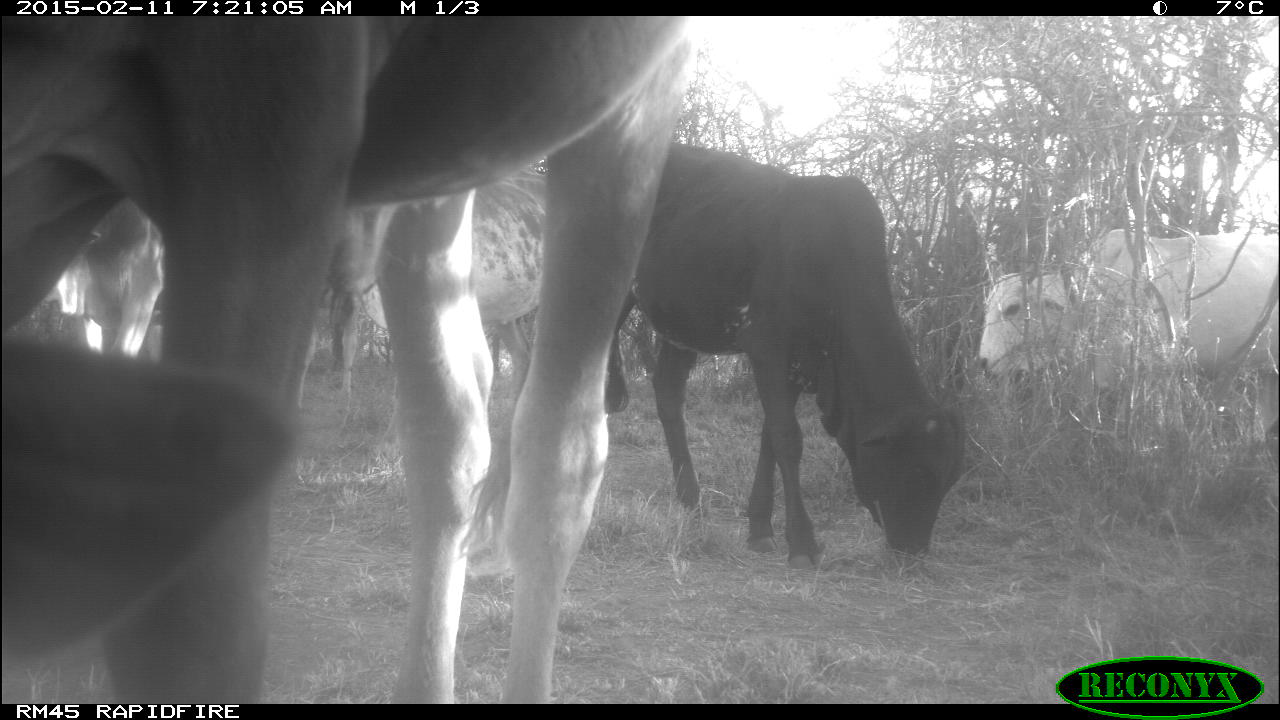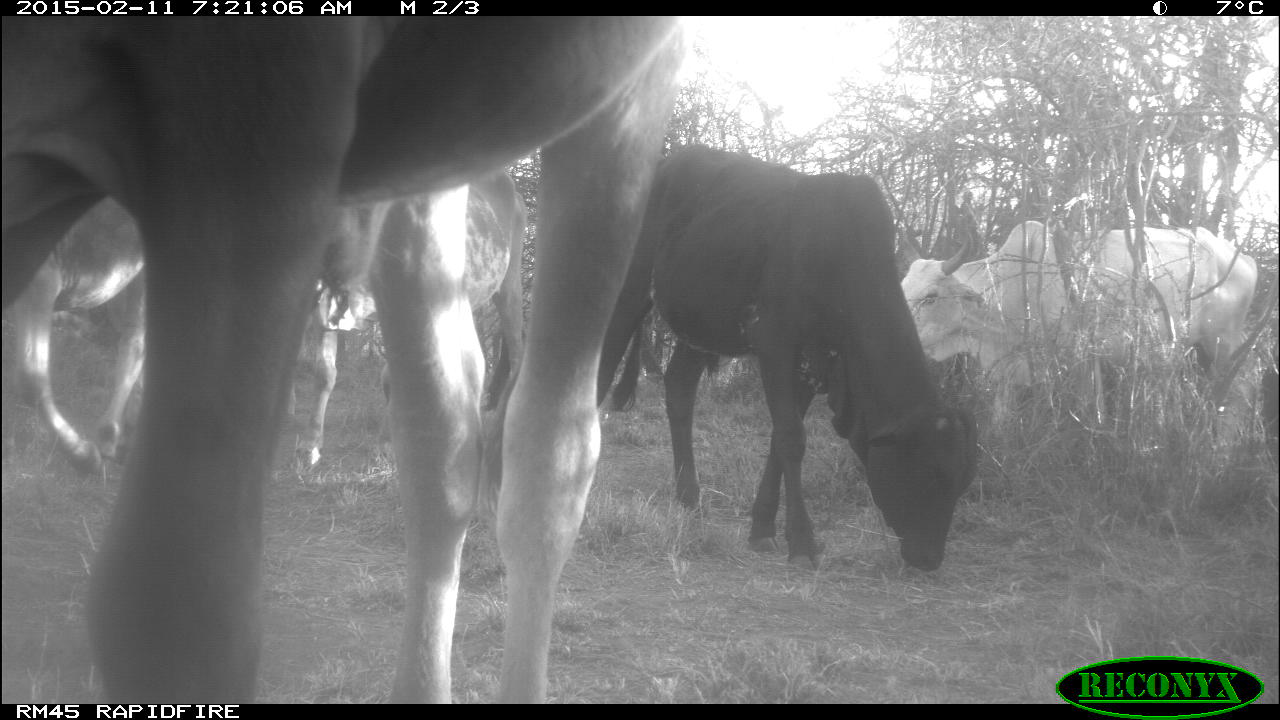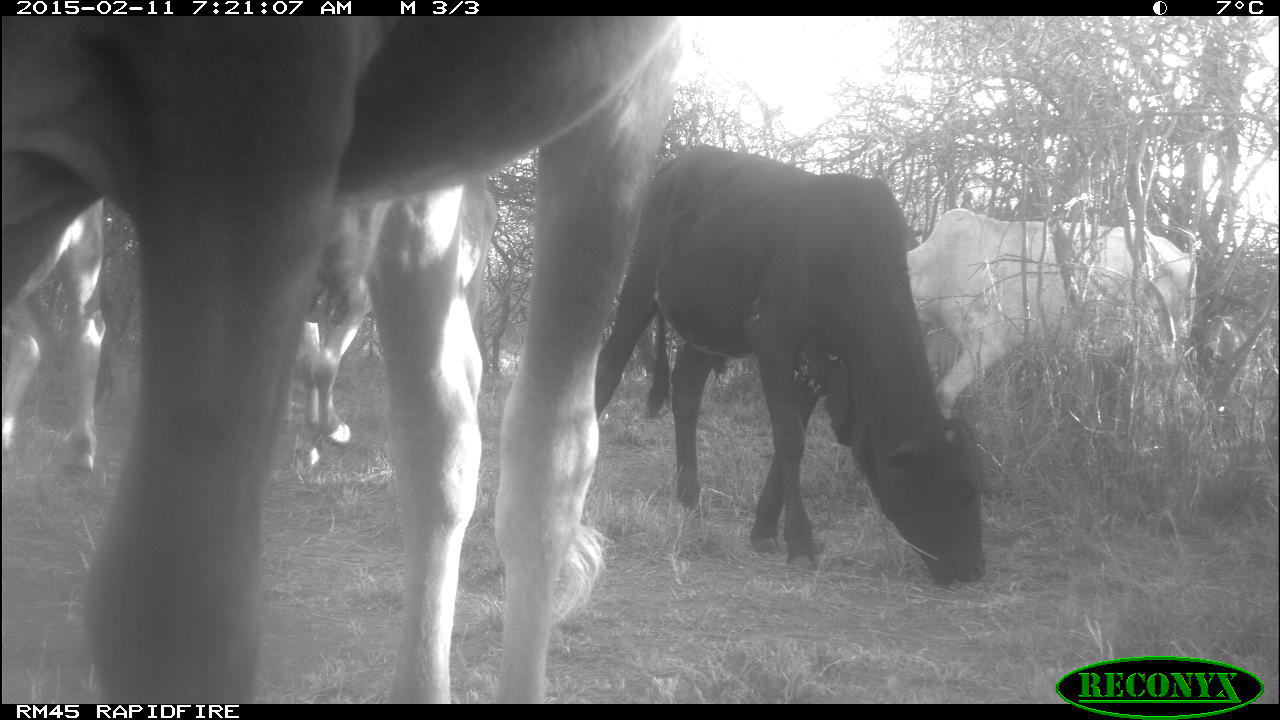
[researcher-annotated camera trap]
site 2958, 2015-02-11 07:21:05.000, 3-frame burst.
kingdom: Animalia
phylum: Chordata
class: Mammalia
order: Artiodactyla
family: Bovidae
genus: Bos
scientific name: Bos taurus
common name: domestic cattle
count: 7